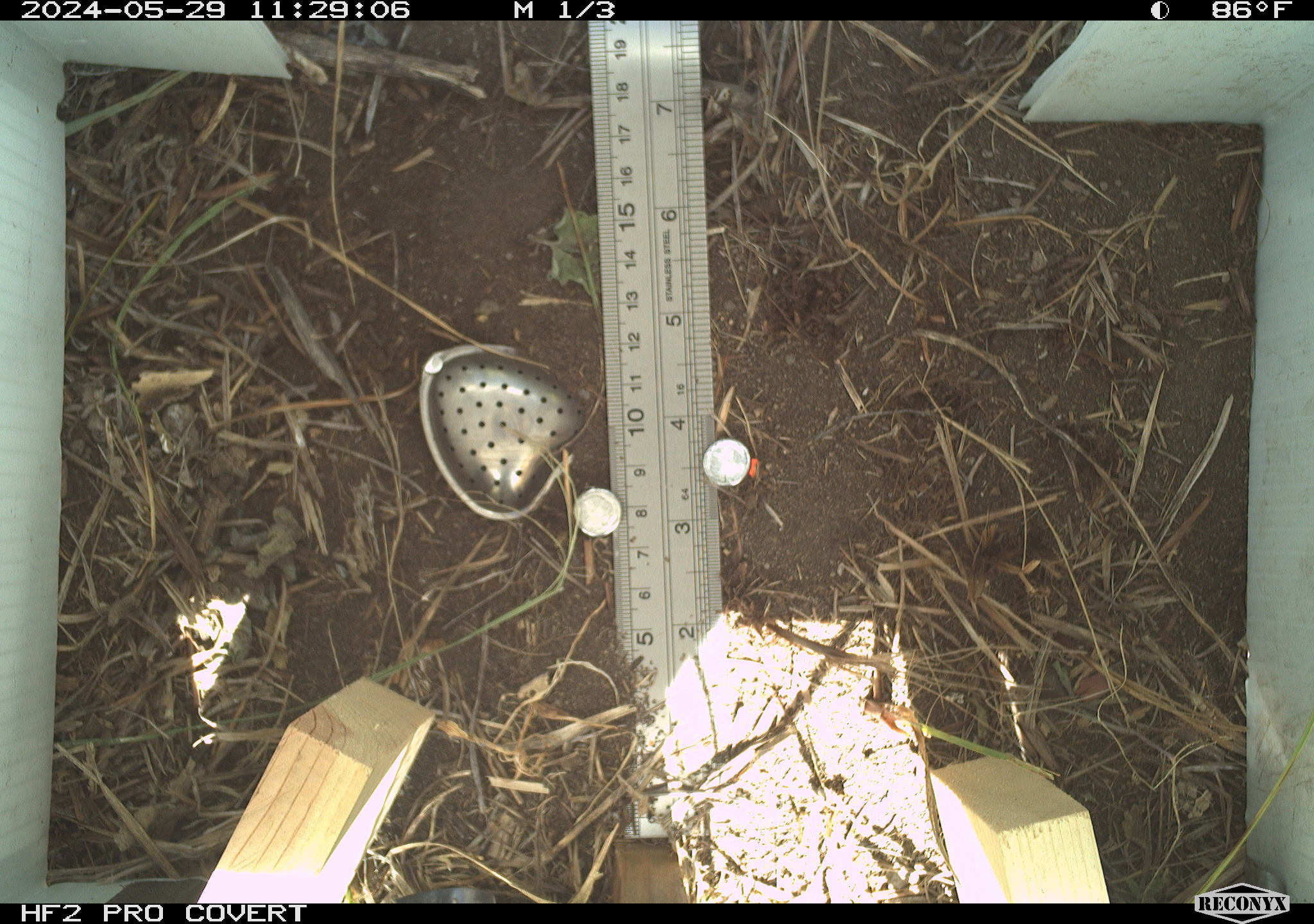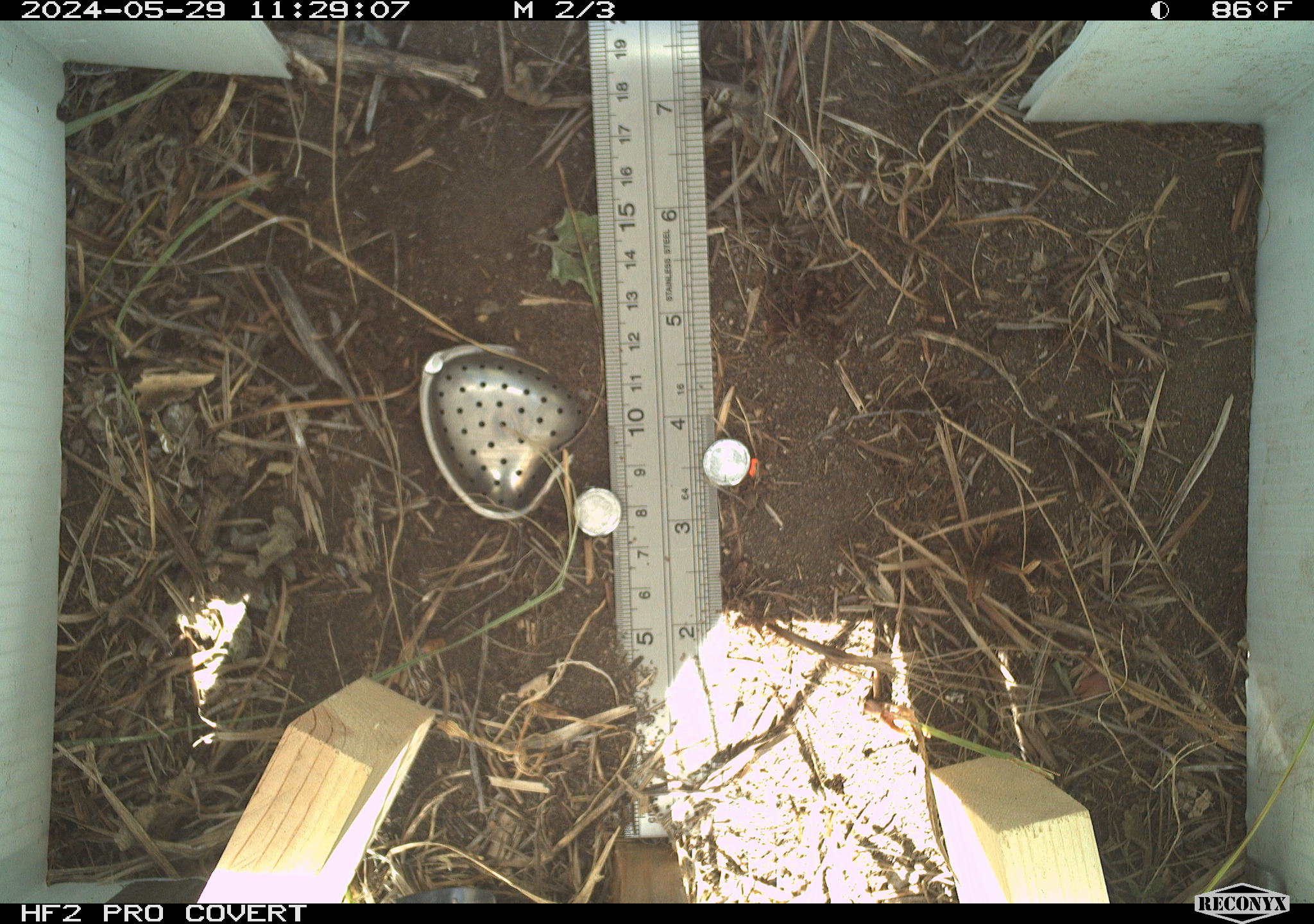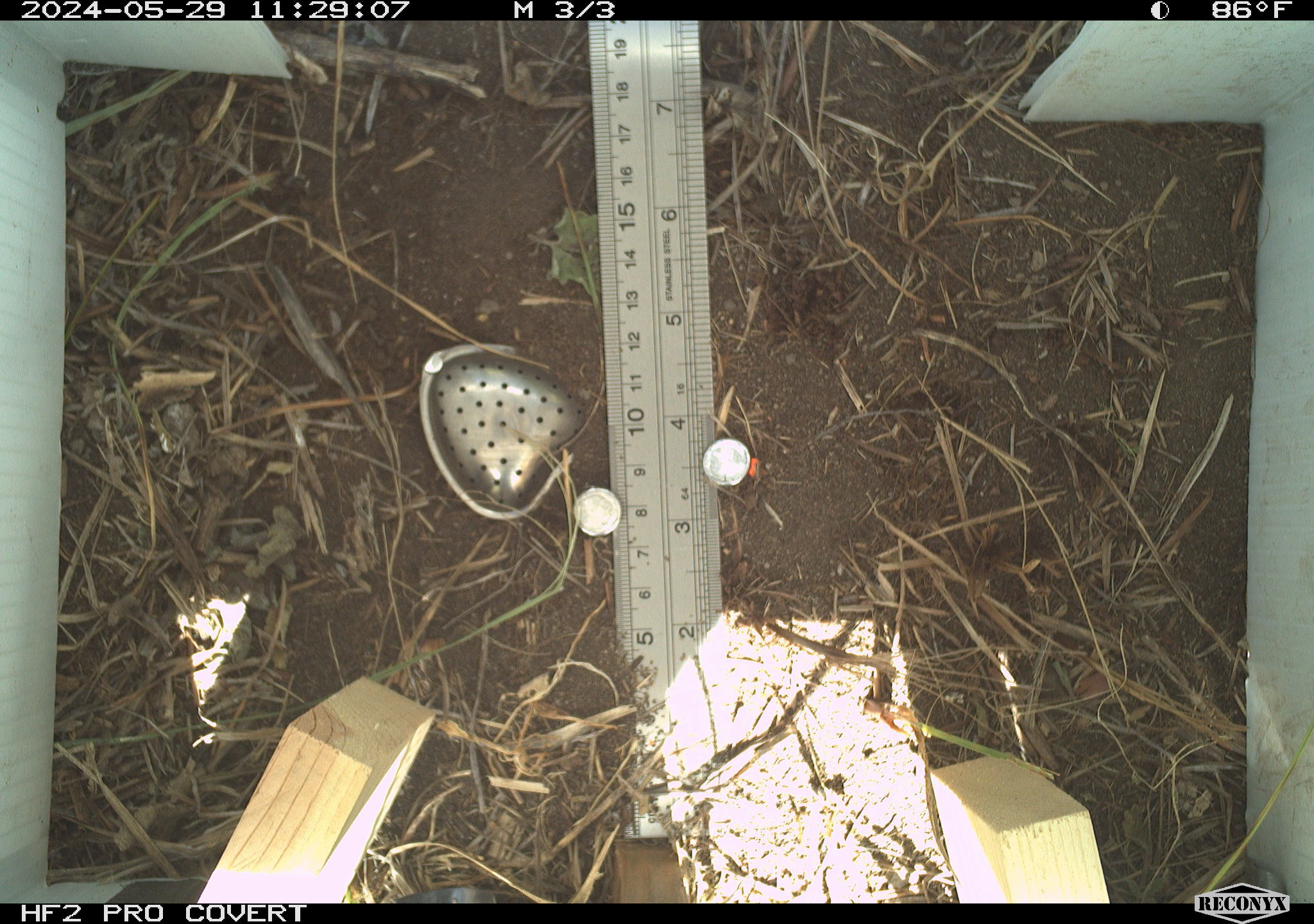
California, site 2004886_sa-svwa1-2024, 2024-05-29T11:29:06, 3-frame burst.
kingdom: Animalia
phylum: Arthropoda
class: Malacostraca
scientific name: Malacostraca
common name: amphipods, crabs, isopods, krill, lobsters and shrimps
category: malacostracan